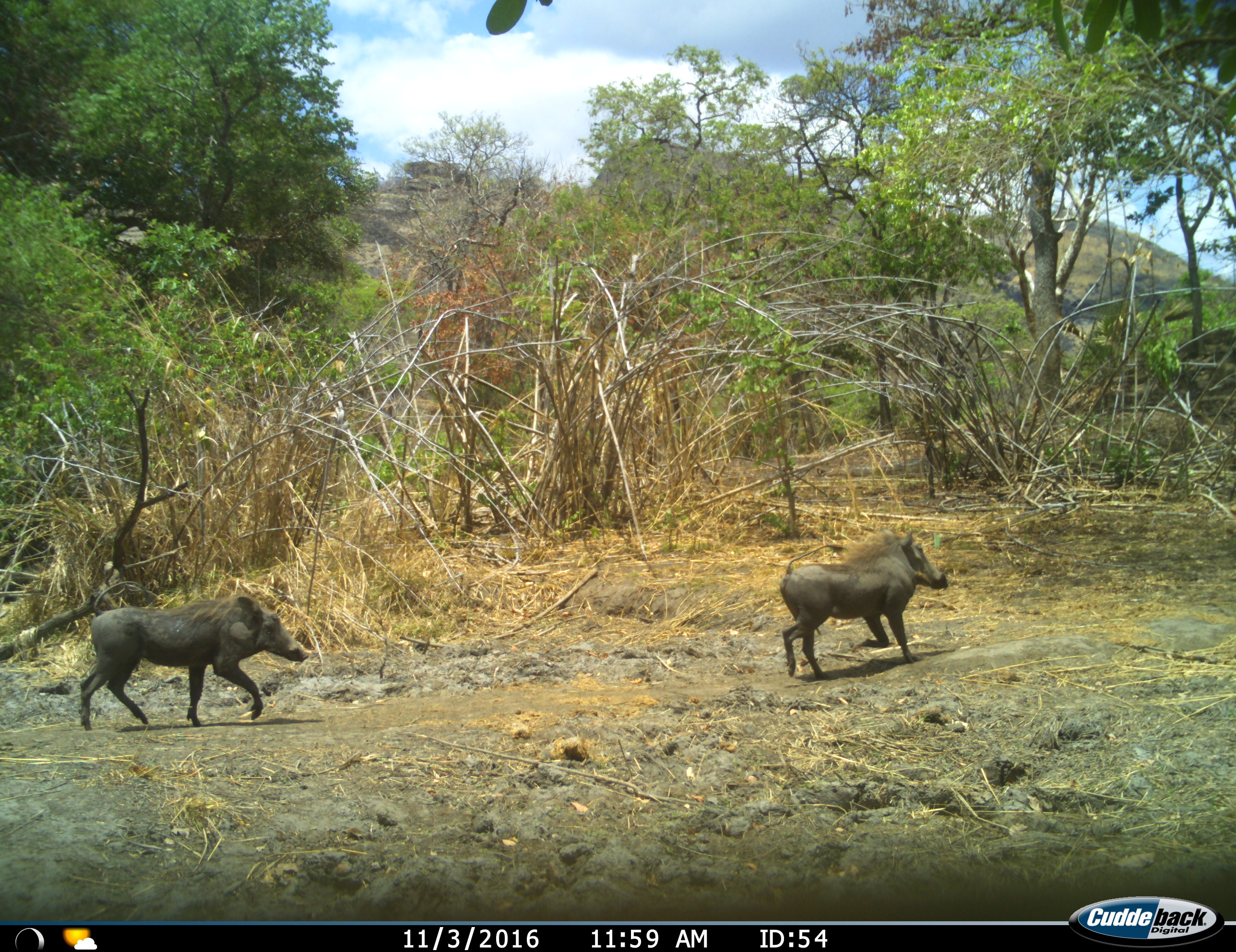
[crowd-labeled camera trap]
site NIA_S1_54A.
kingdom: Animalia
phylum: Chordata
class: Mammalia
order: Artiodactyla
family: Suidae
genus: Phacochoerus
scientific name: Phacochoerus africanus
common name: warthog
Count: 2.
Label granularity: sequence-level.